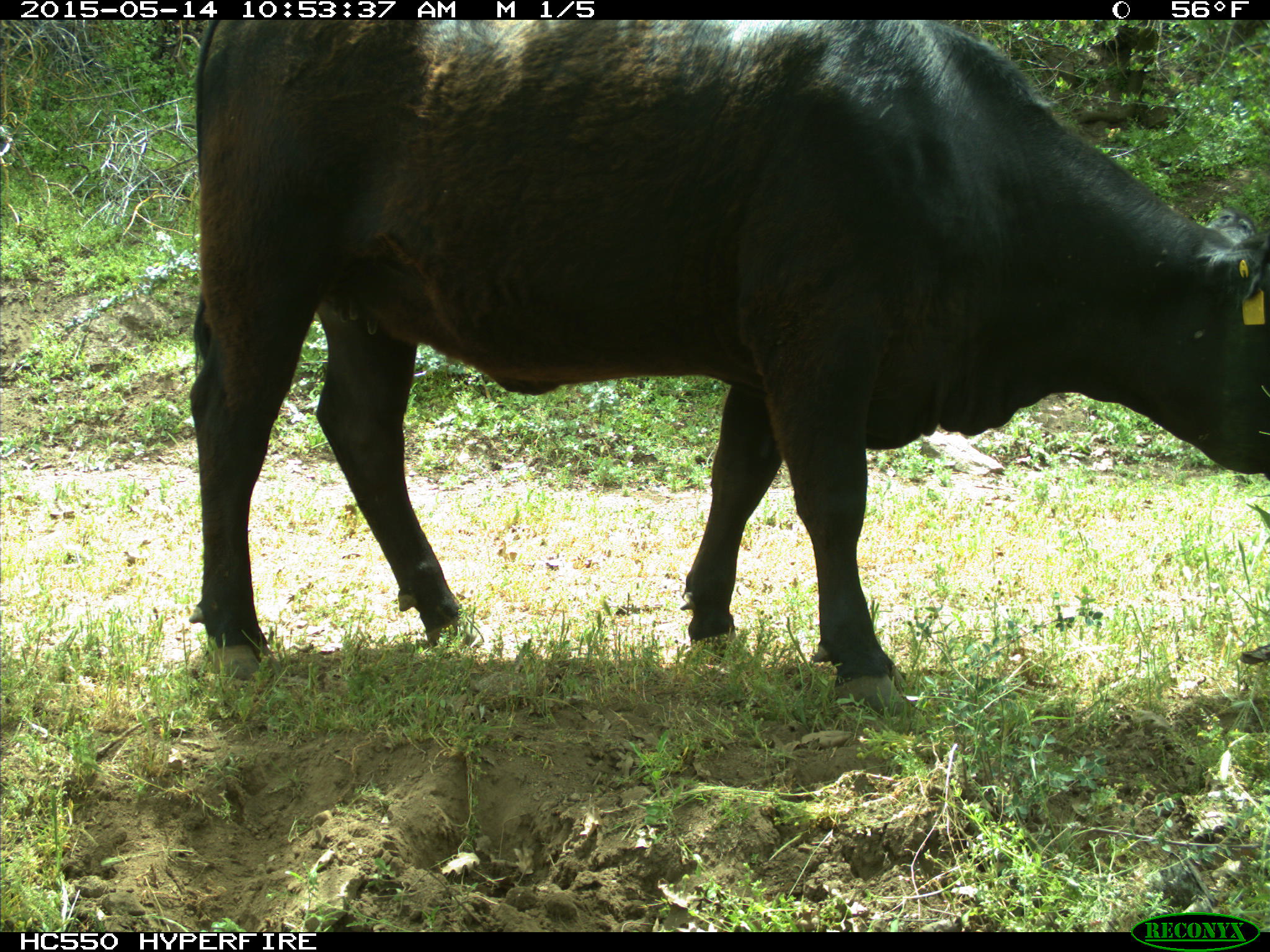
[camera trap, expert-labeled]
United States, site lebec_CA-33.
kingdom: Animalia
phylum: Chordata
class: Mammalia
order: Artiodactyla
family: Bovidae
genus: Bos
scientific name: Bos taurus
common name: domestic cow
Bos taurus (domestic cow).